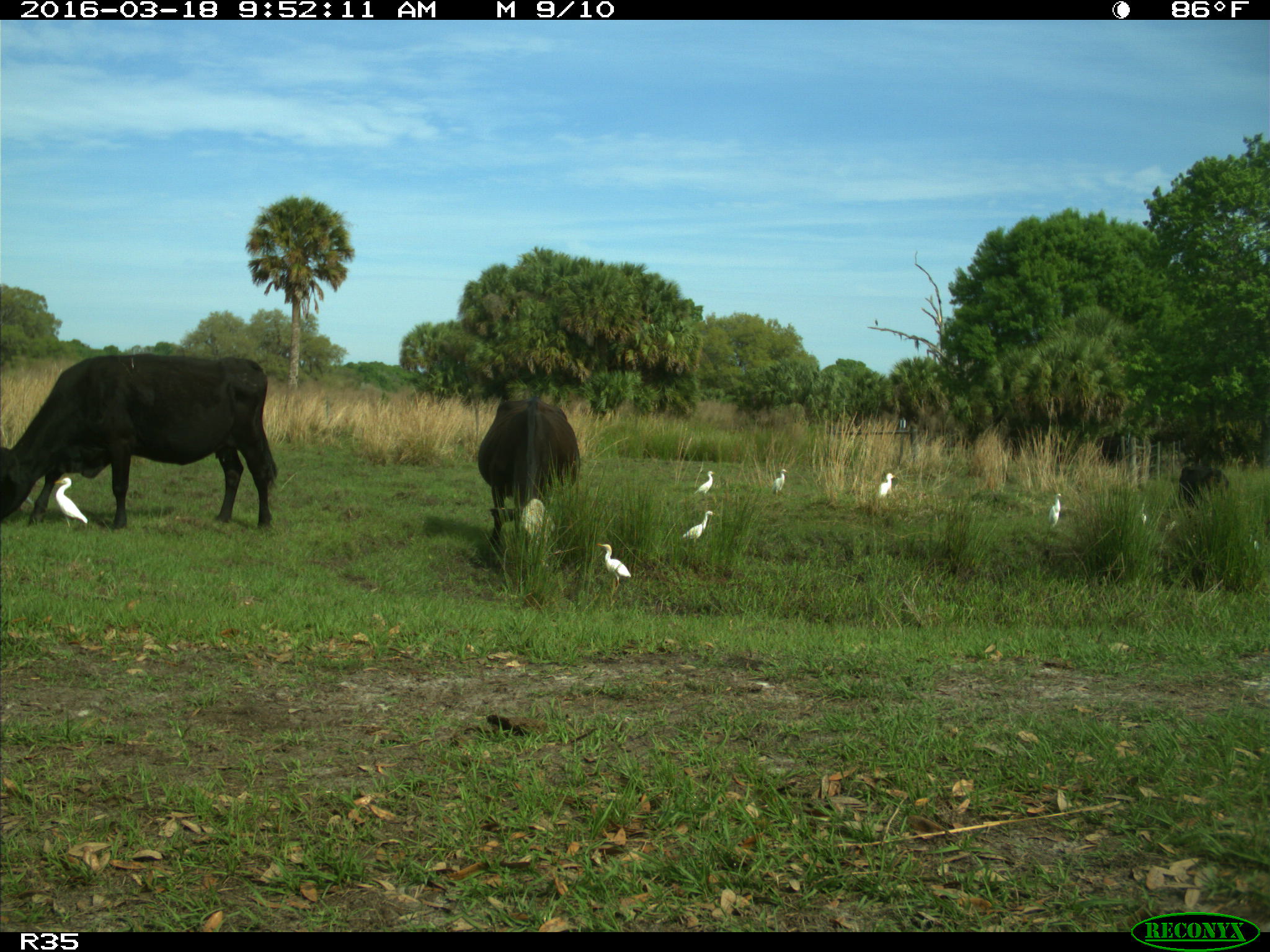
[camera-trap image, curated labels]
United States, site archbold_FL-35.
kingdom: Animalia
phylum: Chordata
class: Mammalia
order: Artiodactyla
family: Bovidae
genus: Bos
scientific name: Bos taurus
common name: domestic cow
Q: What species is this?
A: Bos taurus (domestic cow).